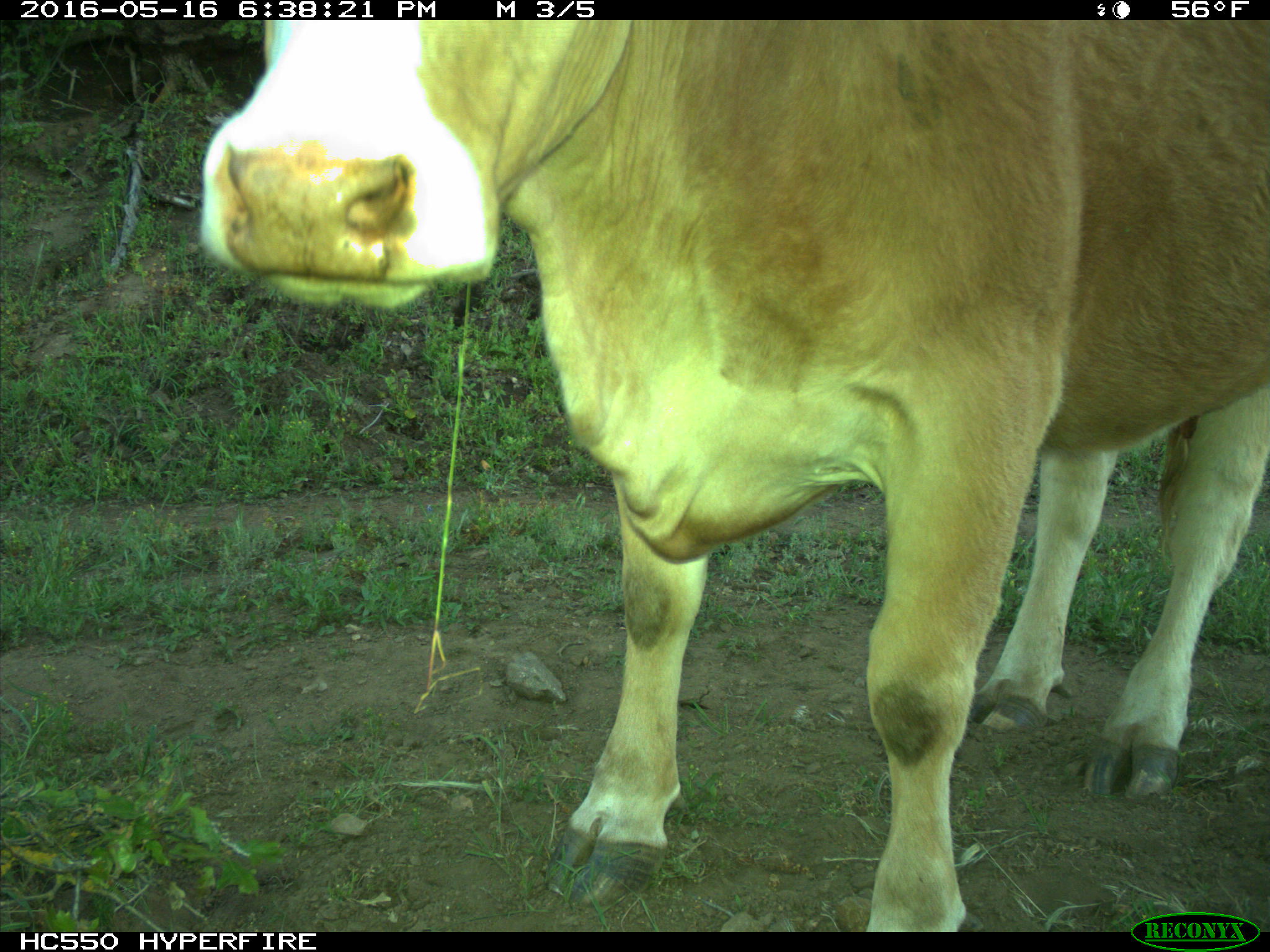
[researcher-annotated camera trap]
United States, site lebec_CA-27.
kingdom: Animalia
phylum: Chordata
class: Mammalia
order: Artiodactyla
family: Bovidae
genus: Bos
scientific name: Bos taurus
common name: domestic cow